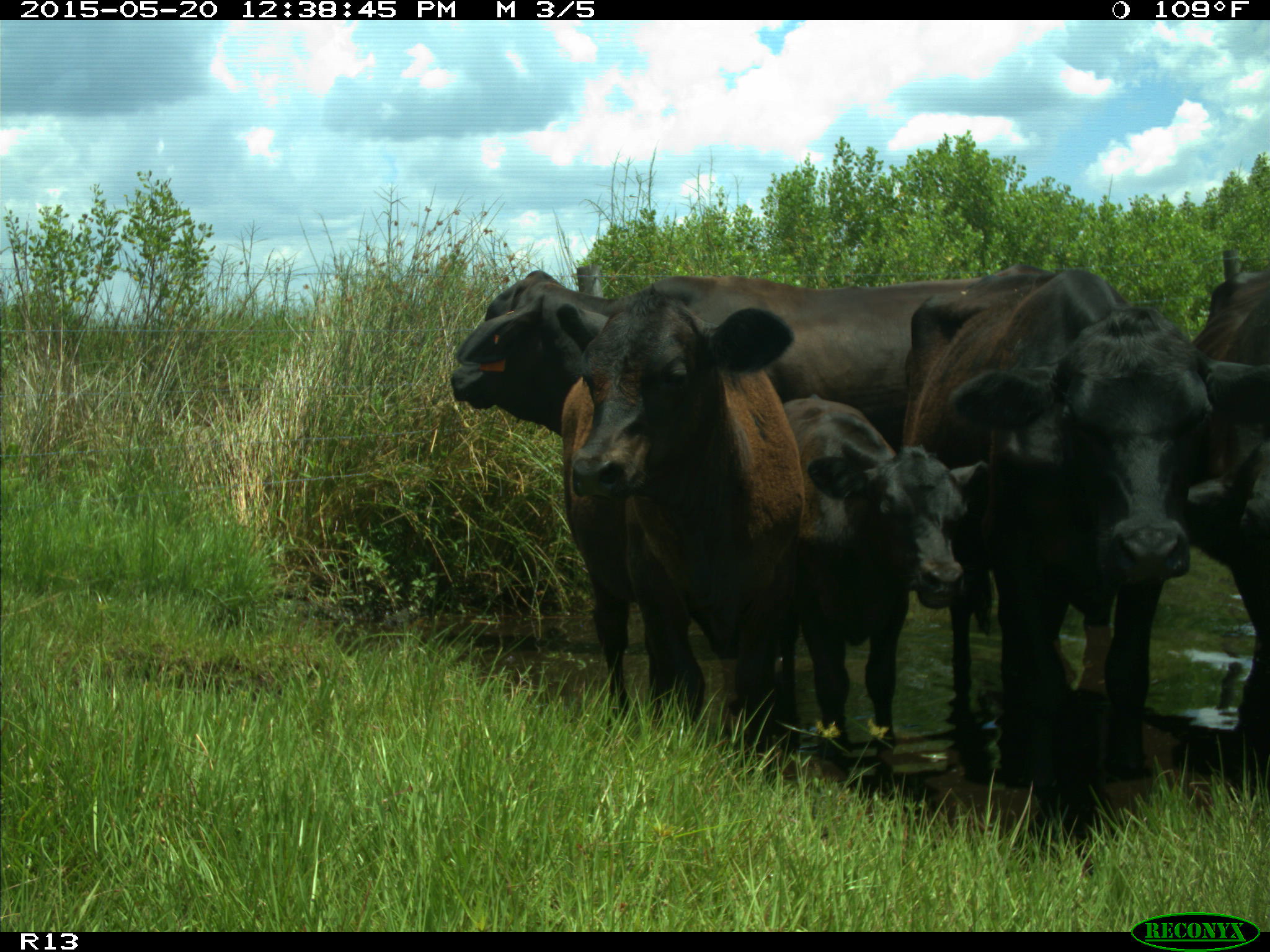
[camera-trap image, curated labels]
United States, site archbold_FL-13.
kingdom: Animalia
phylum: Chordata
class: Mammalia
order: Artiodactyla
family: Bovidae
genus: Bos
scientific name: Bos taurus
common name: domestic cow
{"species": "Bos taurus (domestic cow)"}